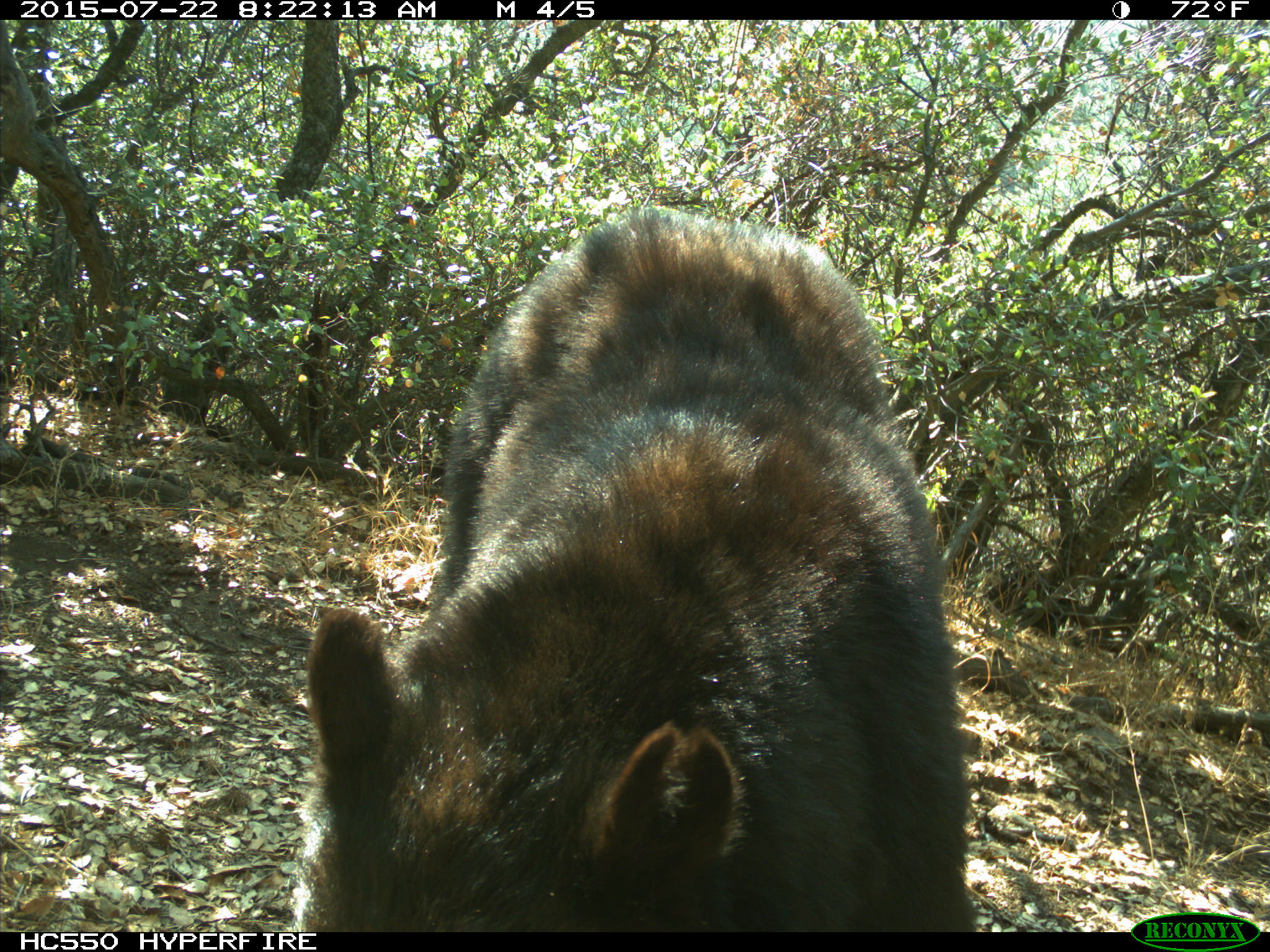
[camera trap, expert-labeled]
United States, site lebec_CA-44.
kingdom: Animalia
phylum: Chordata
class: Mammalia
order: Carnivora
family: Ursidae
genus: Ursus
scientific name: Ursus americanus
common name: american black bear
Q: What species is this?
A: Ursus americanus (american black bear).